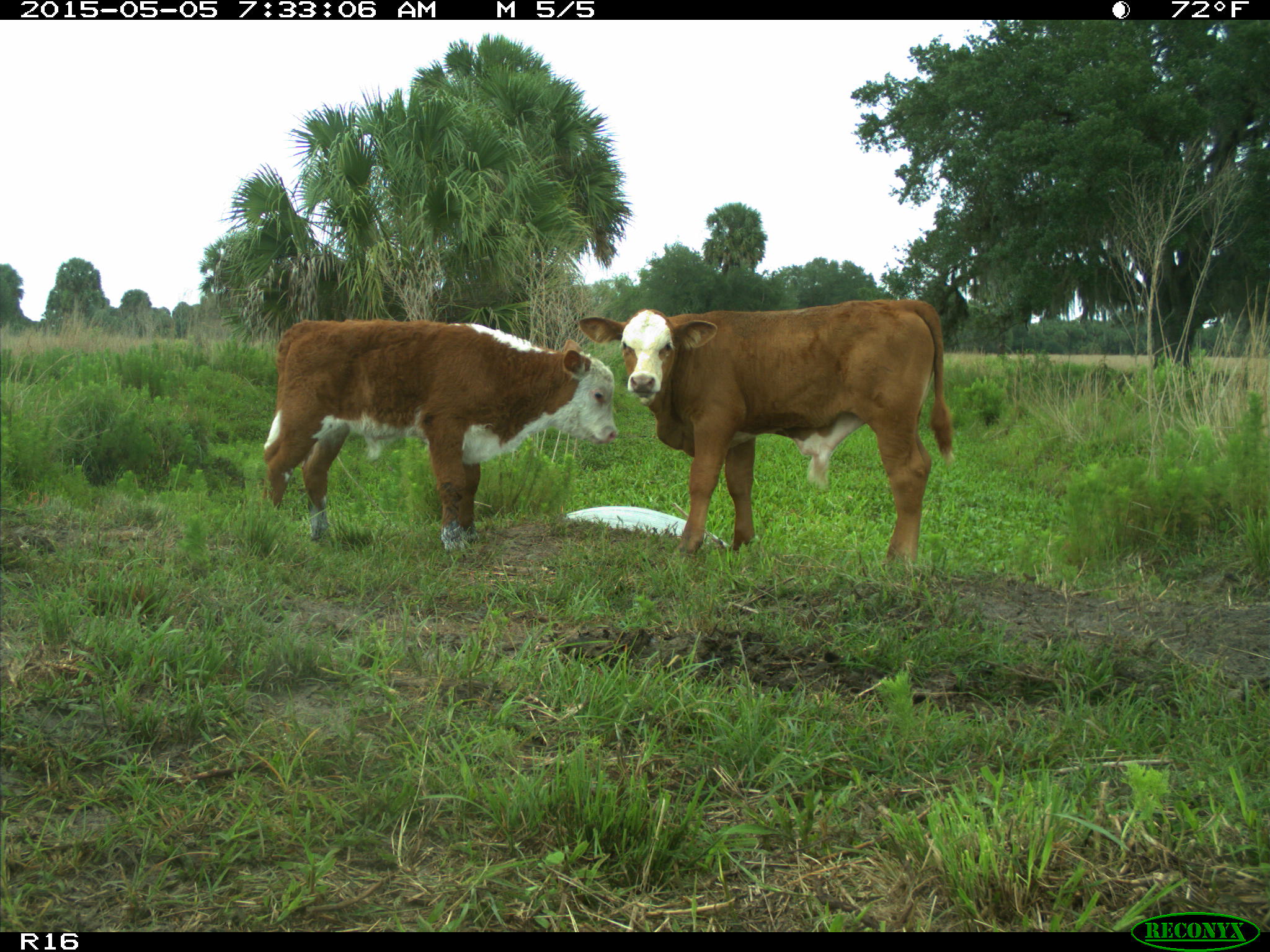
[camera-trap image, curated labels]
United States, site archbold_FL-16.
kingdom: Animalia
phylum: Chordata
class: Mammalia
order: Artiodactyla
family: Bovidae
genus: Bos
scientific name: Bos taurus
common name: domestic cow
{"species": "Bos taurus (domestic cow)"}